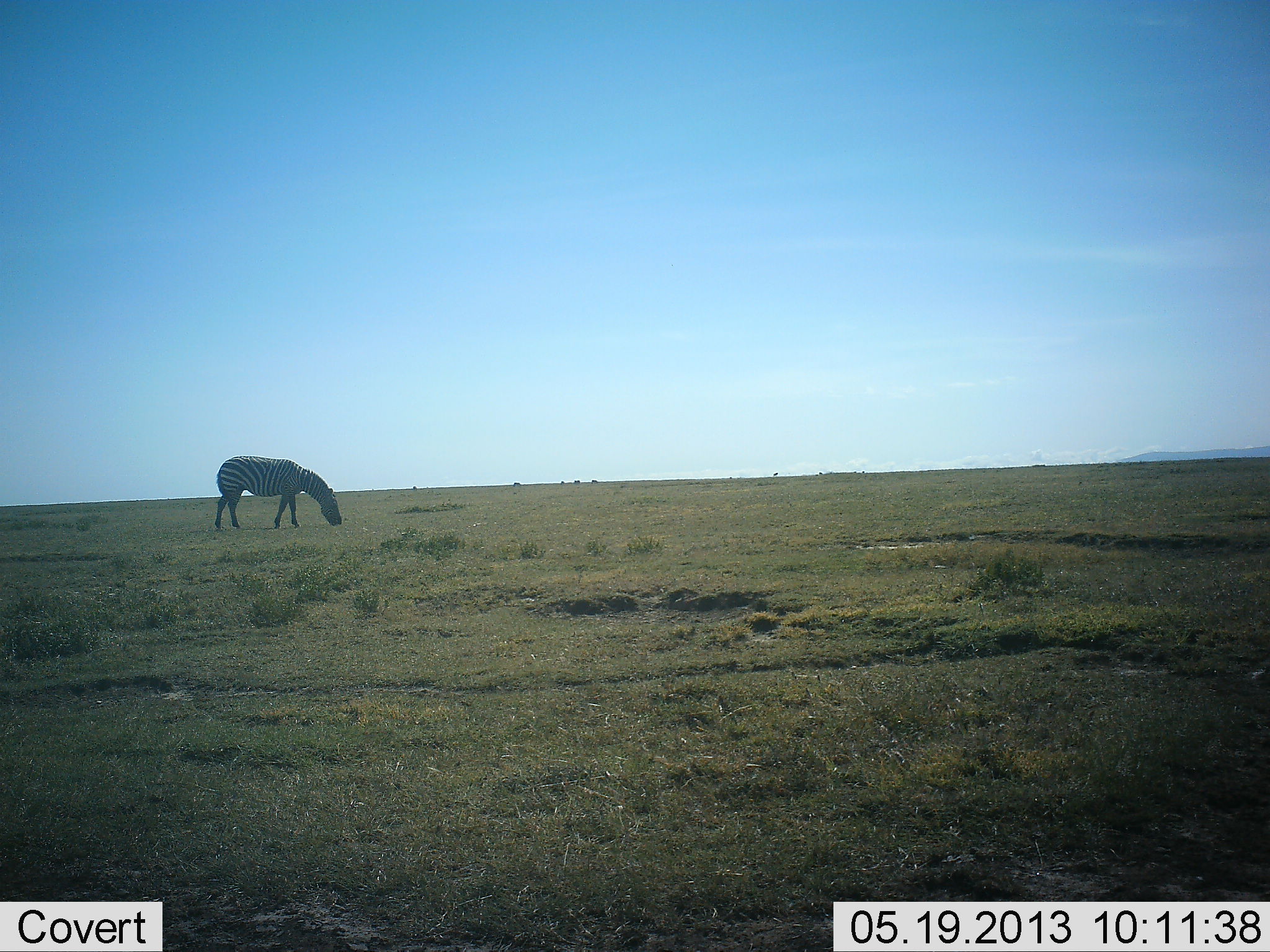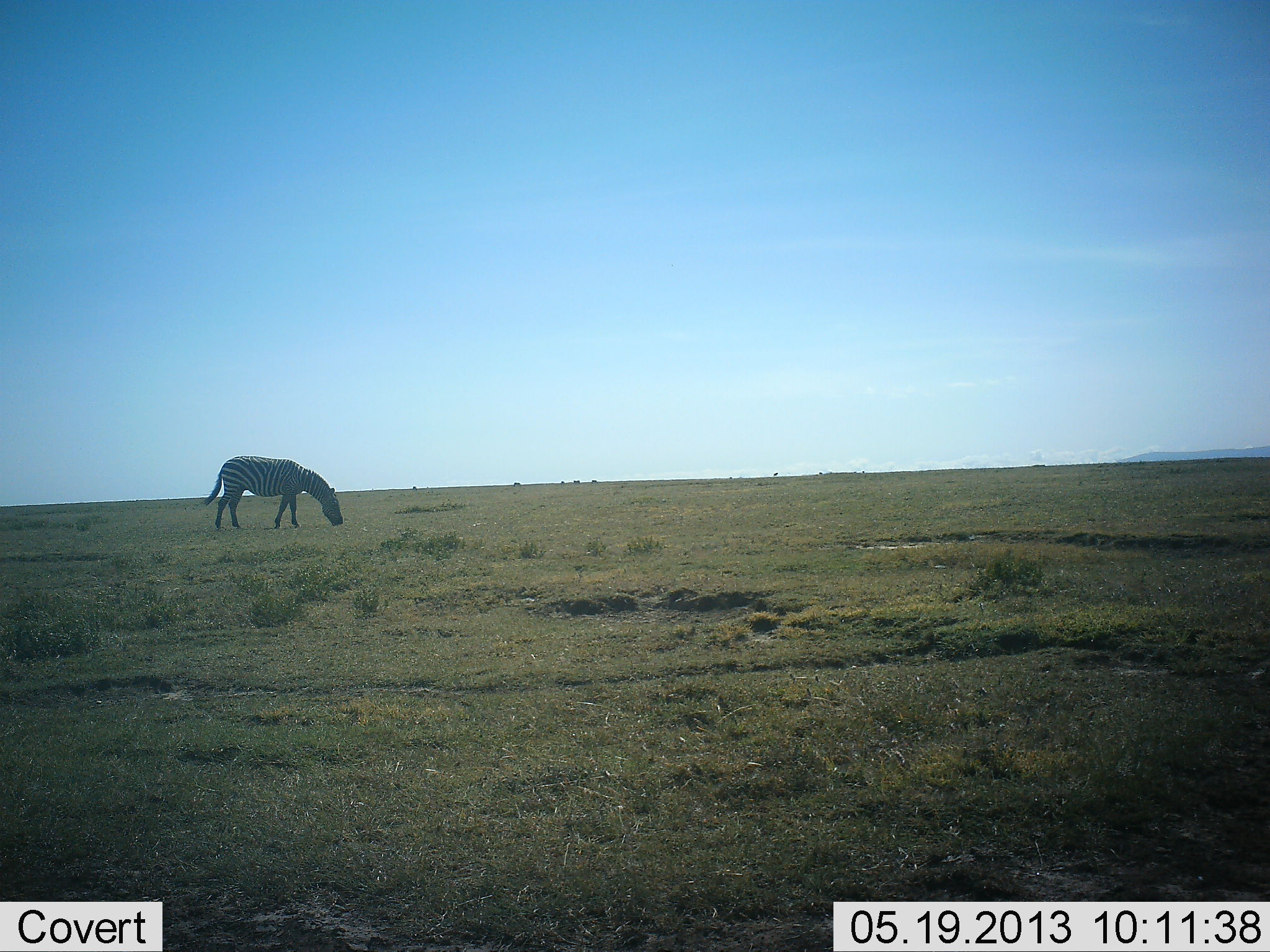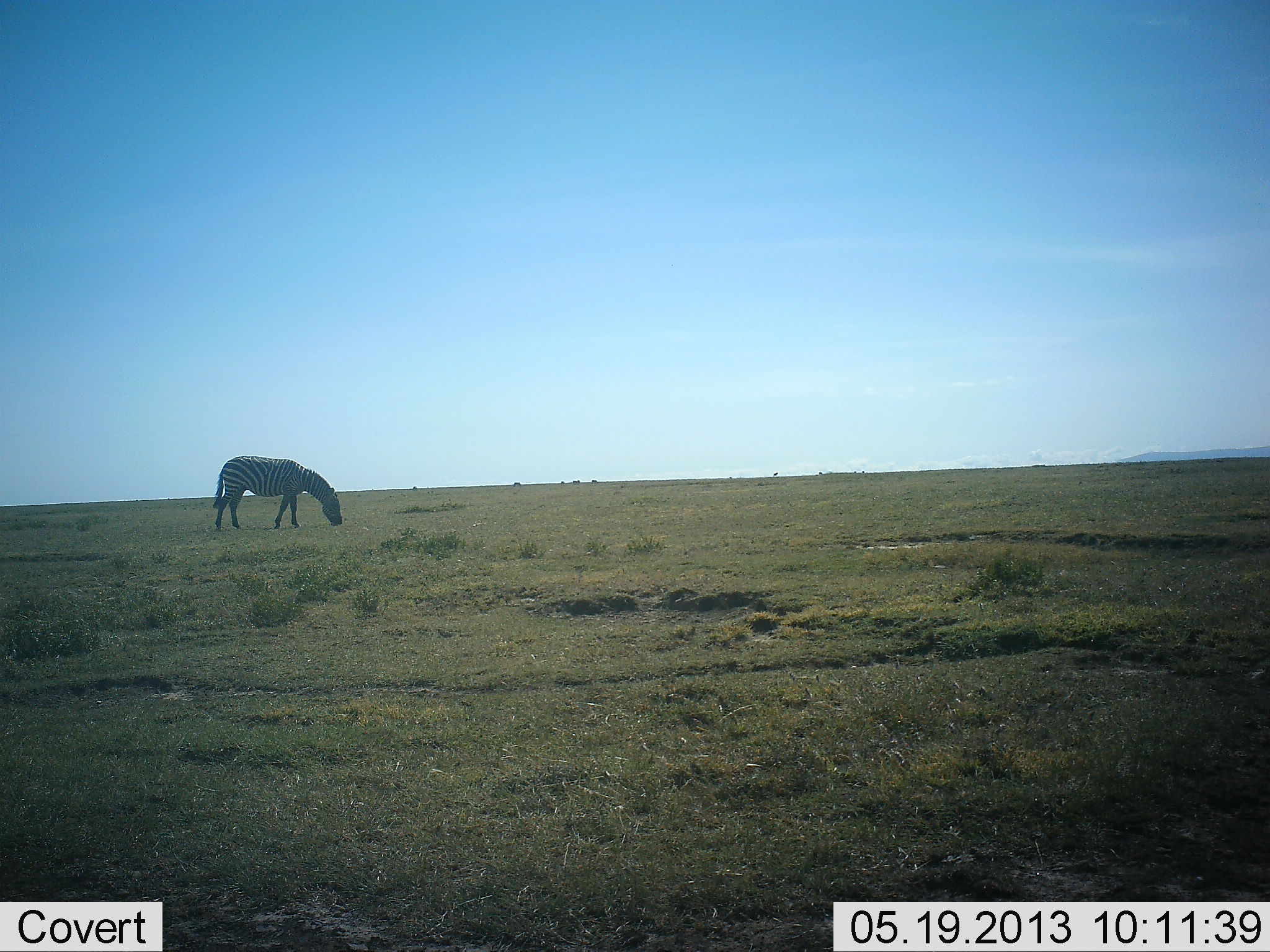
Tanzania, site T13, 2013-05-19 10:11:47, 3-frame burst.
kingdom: Animalia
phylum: Chordata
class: Mammalia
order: Perissodactyla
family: Equidae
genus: Equus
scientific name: Equus quagga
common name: plains zebra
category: zebra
Zebra (plains zebra) (Equus quagga), count 1. Behavior (volunteer vote fractions): standing 25%, resting 0%, moving 0%, interacting 0%. Young present (vote fraction): 0%. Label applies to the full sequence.